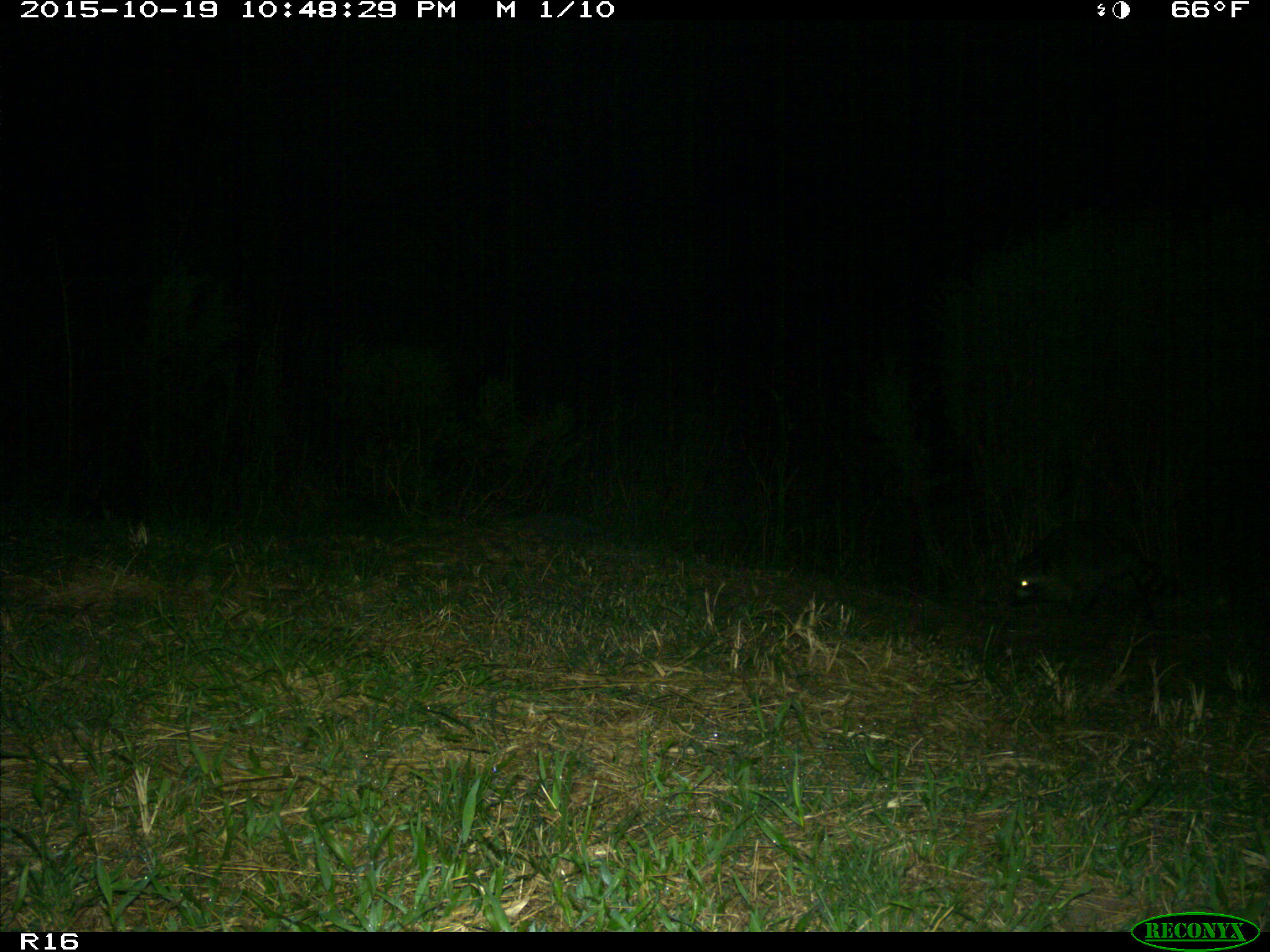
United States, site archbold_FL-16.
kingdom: Animalia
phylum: Chordata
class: Mammalia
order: Carnivora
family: Procyonidae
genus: Procyon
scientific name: Procyon lotor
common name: common raccoon